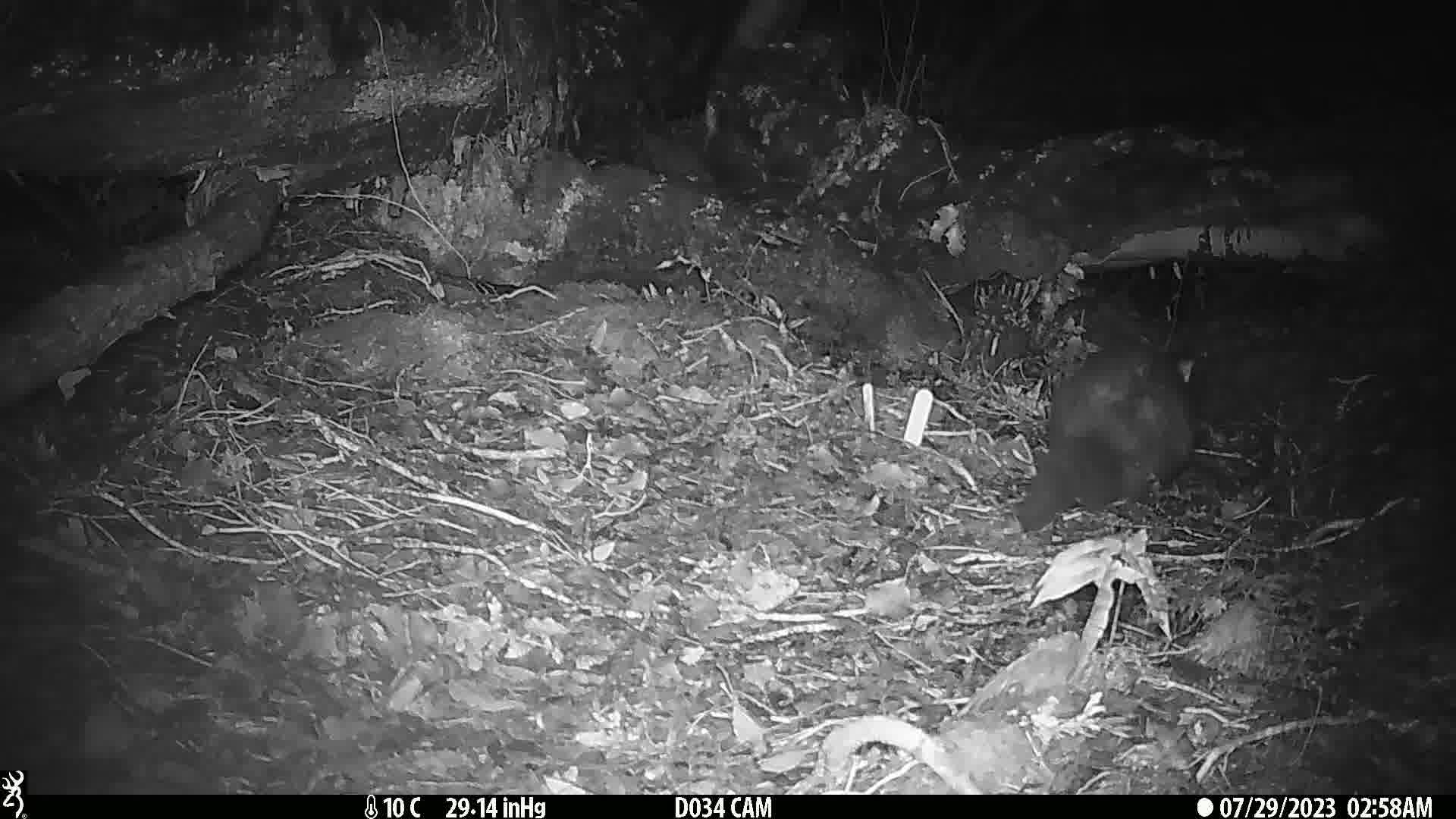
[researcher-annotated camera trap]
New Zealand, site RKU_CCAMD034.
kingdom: Animalia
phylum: Chordata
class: Mammalia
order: Diprotodontia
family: Phalangeridae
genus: Trichosurus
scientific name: Trichosurus vulpecula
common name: common brushtail possum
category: possum